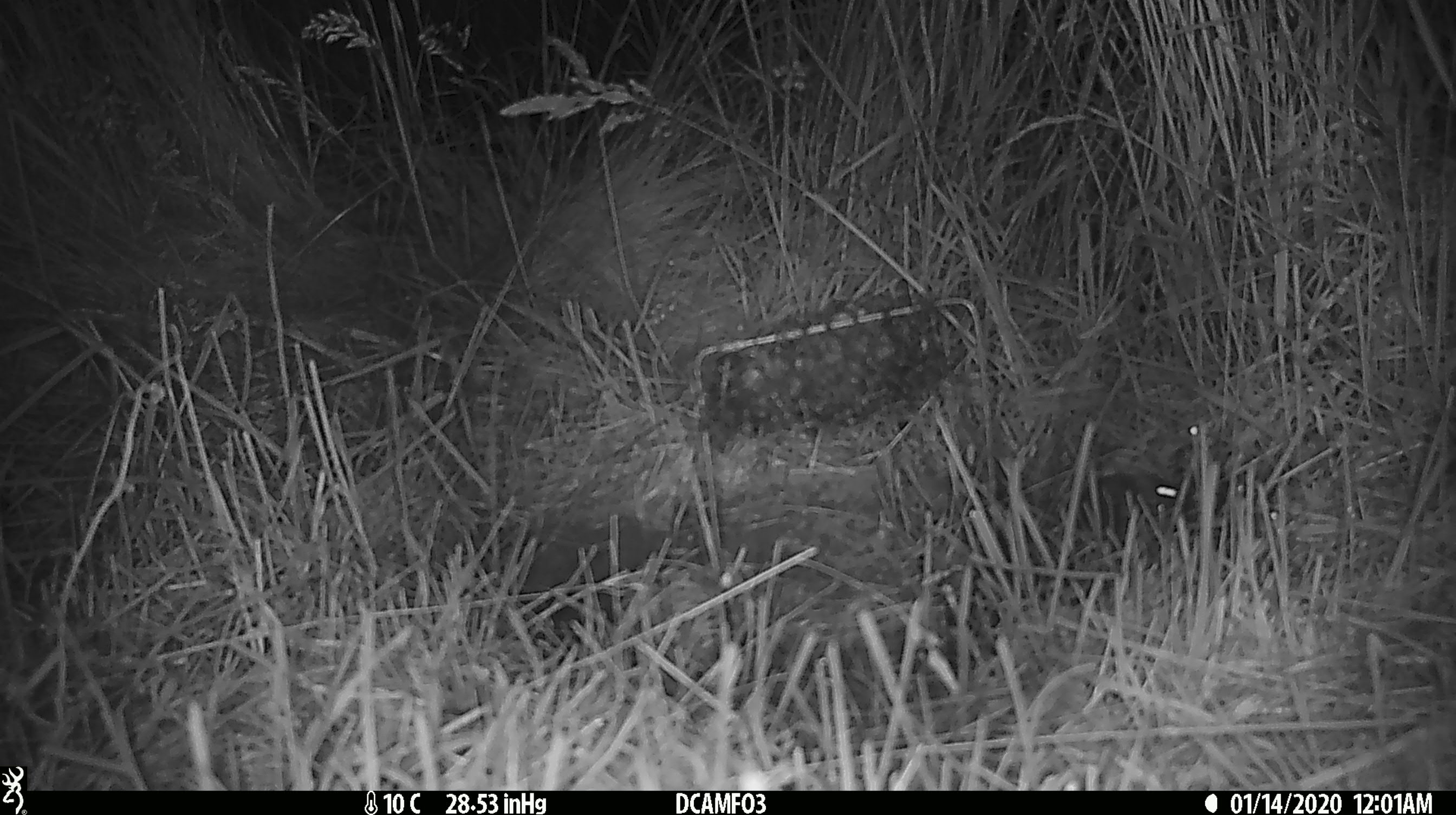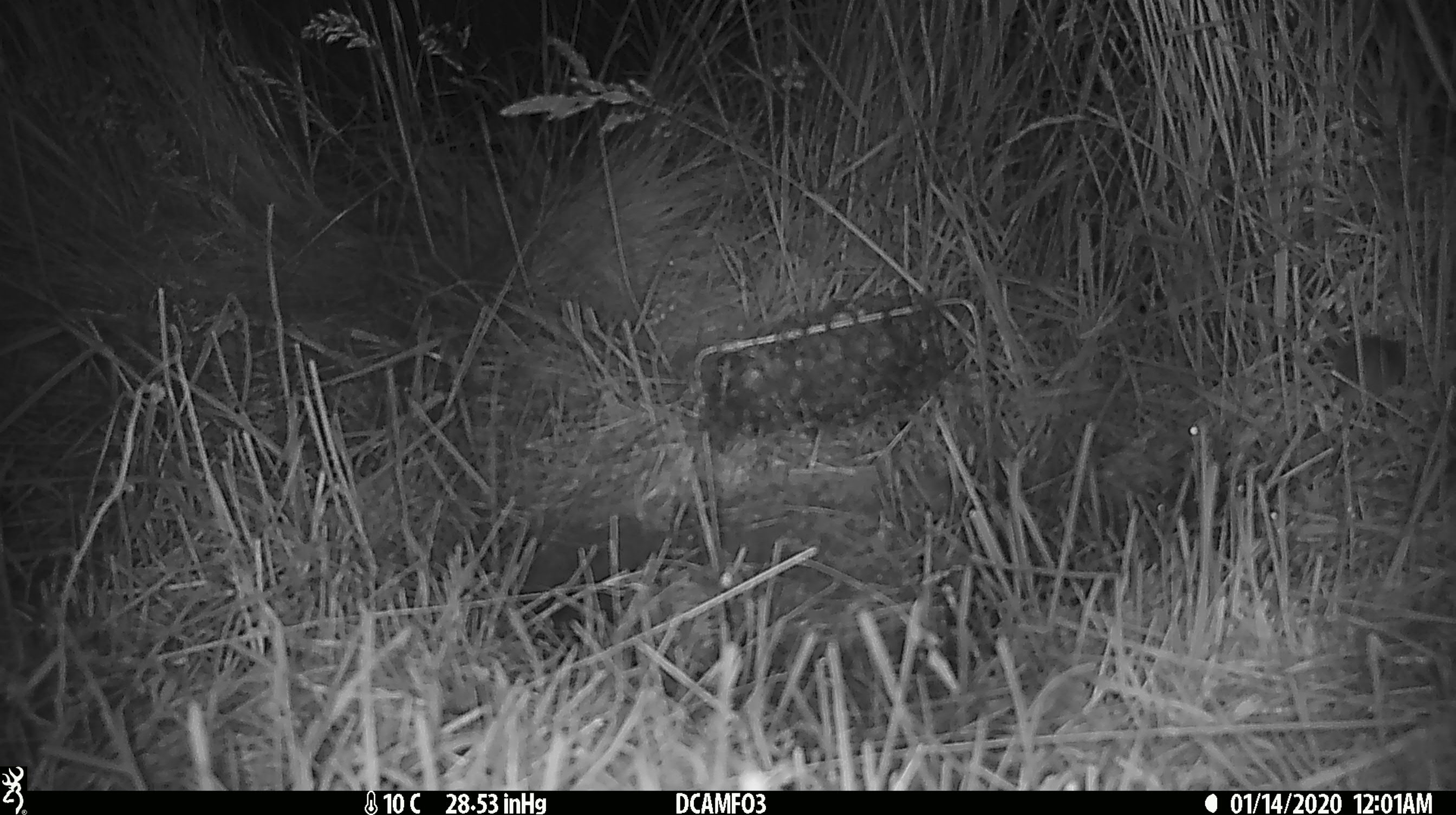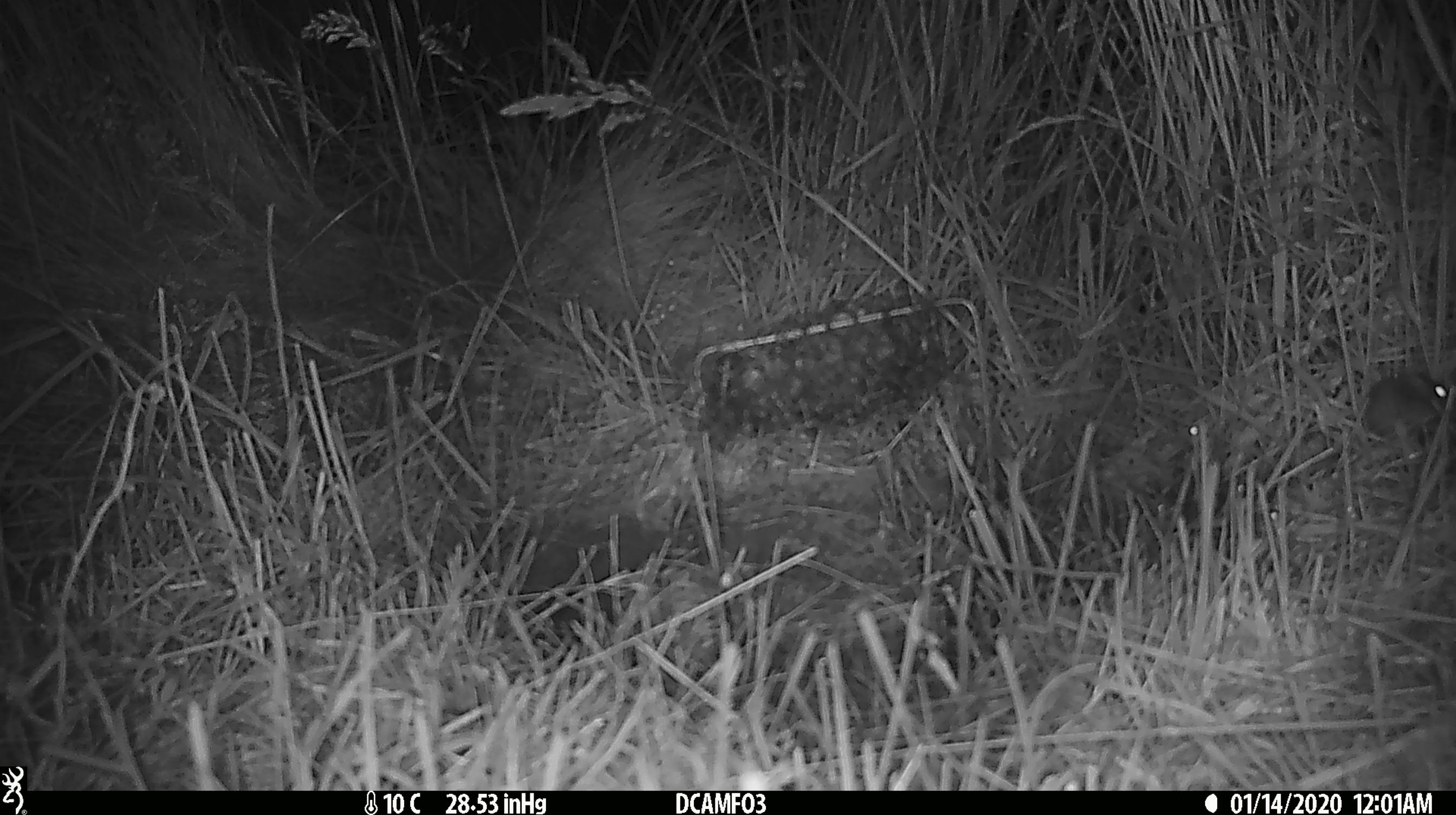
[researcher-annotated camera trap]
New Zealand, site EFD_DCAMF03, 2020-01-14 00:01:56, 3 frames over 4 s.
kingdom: Animalia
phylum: Chordata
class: Mammalia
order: Rodentia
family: Muridae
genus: Mus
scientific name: Mus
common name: mouse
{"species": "mouse (Mus)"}